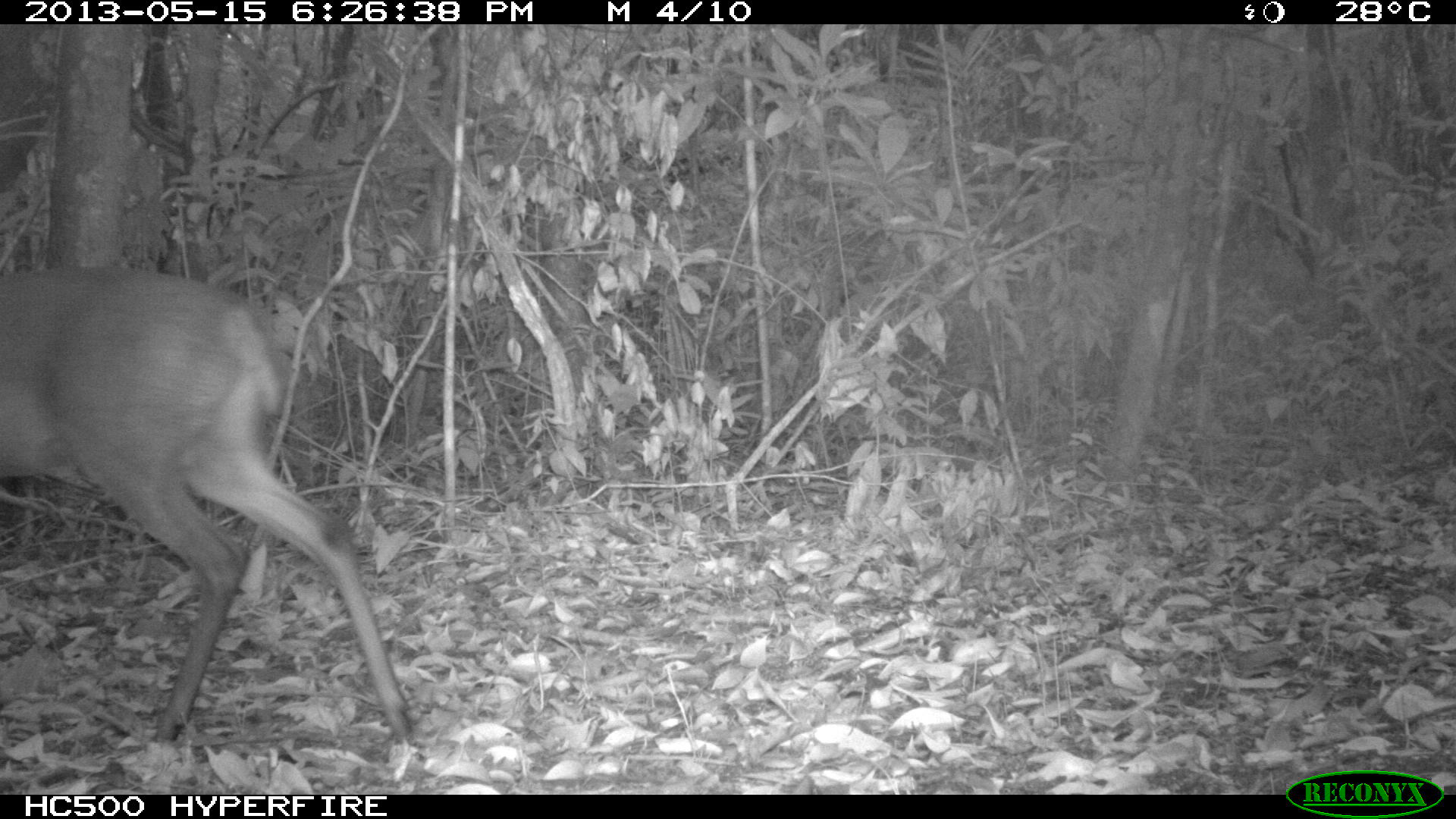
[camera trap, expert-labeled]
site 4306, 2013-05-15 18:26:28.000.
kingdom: Animalia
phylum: Chordata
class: Mammalia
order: Artiodactyla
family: Cervidae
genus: Mazama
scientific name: Mazama temama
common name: central american red brocket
Mazama temama (central american red brocket), count 1, sex male.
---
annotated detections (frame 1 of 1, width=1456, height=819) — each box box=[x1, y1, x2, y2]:
mazama temama: box=[0, 263, 415, 749]